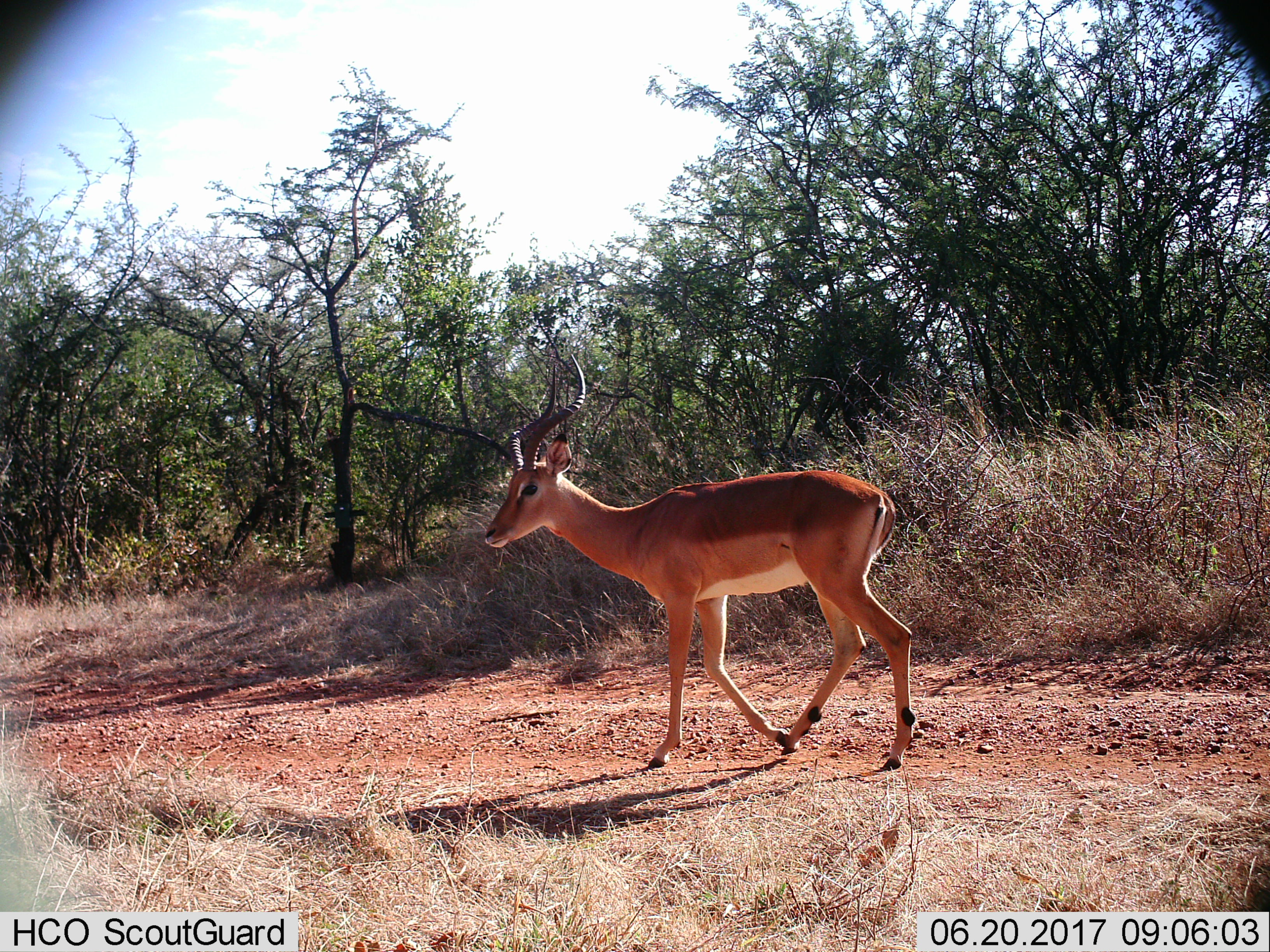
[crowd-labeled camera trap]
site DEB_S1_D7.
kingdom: Animalia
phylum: Chordata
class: Mammalia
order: Artiodactyla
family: Bovidae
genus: Aepyceros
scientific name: Aepyceros melampus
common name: impala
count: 1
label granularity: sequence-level